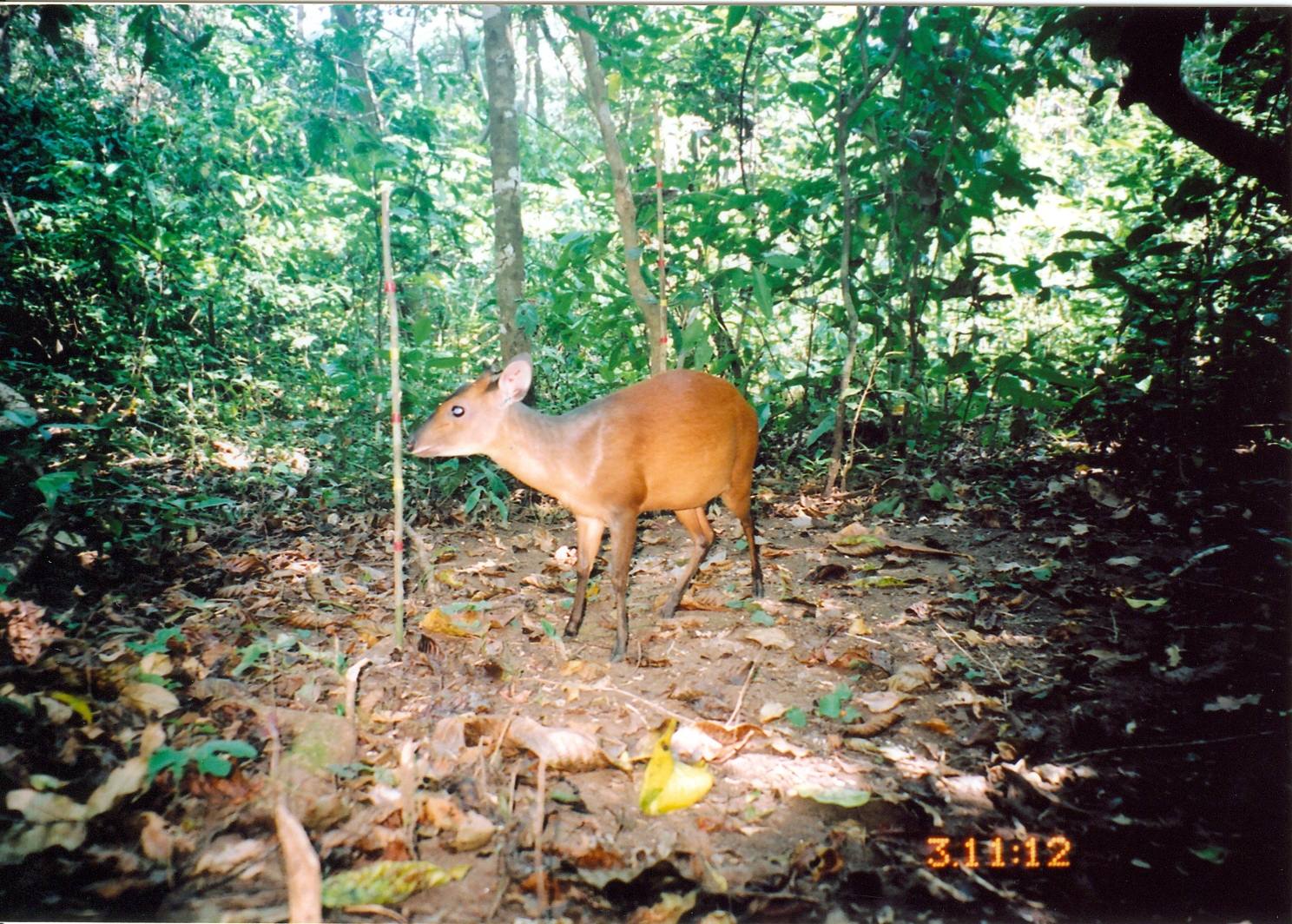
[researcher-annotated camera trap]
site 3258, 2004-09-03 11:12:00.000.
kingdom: Animalia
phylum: Chordata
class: Mammalia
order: Artiodactyla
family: Bovidae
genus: Cephalophus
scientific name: Cephalophus harveyi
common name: harvey's duiker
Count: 1.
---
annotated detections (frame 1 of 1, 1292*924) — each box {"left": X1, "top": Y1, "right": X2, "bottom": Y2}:
cephalophus harveyi: {"left": 403, "top": 352, "right": 764, "bottom": 662}